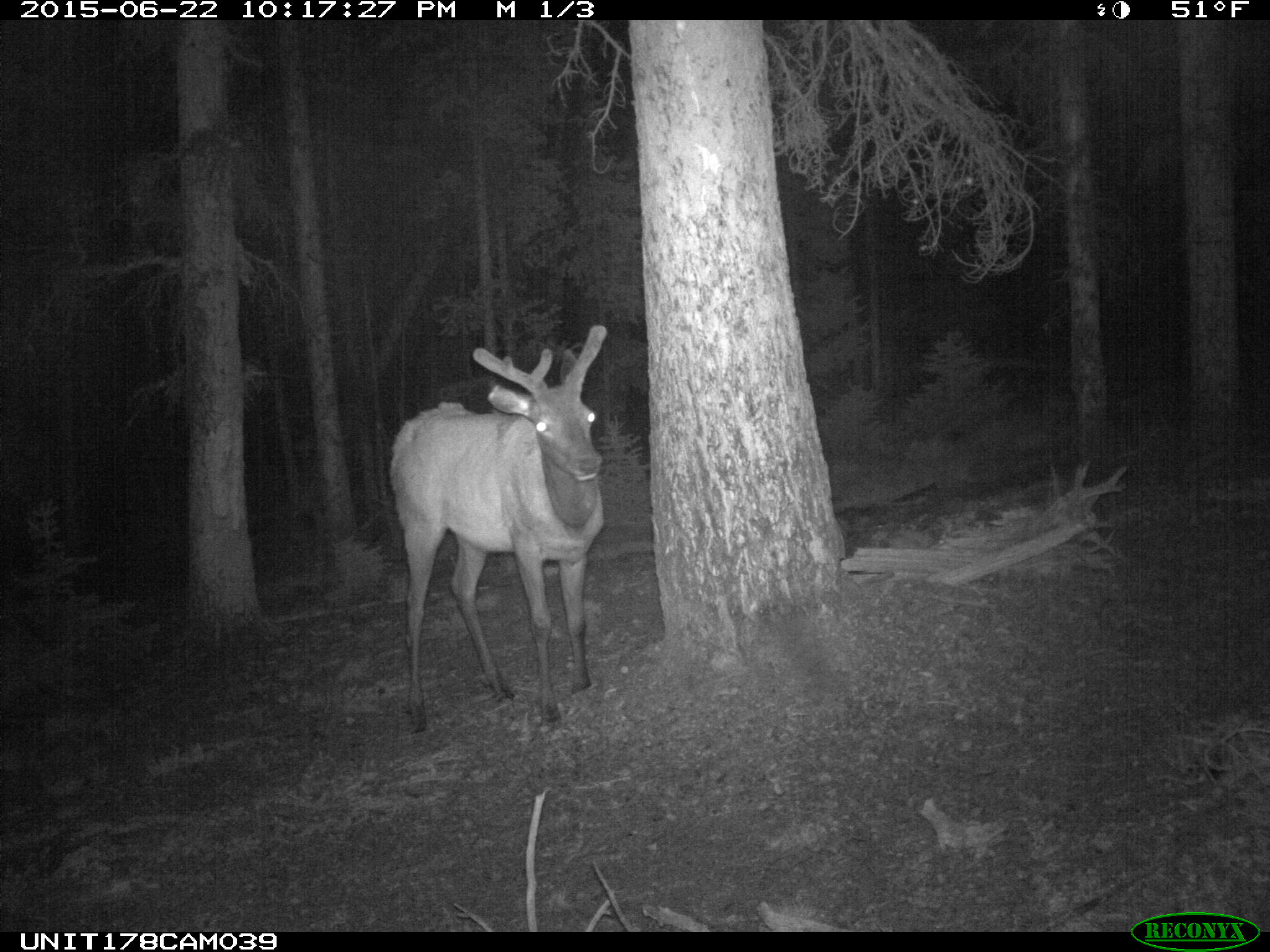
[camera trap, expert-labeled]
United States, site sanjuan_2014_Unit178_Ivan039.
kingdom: Animalia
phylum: Chordata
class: Mammalia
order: Artiodactyla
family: Cervidae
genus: Cervus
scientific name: Cervus elaphus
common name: red deer